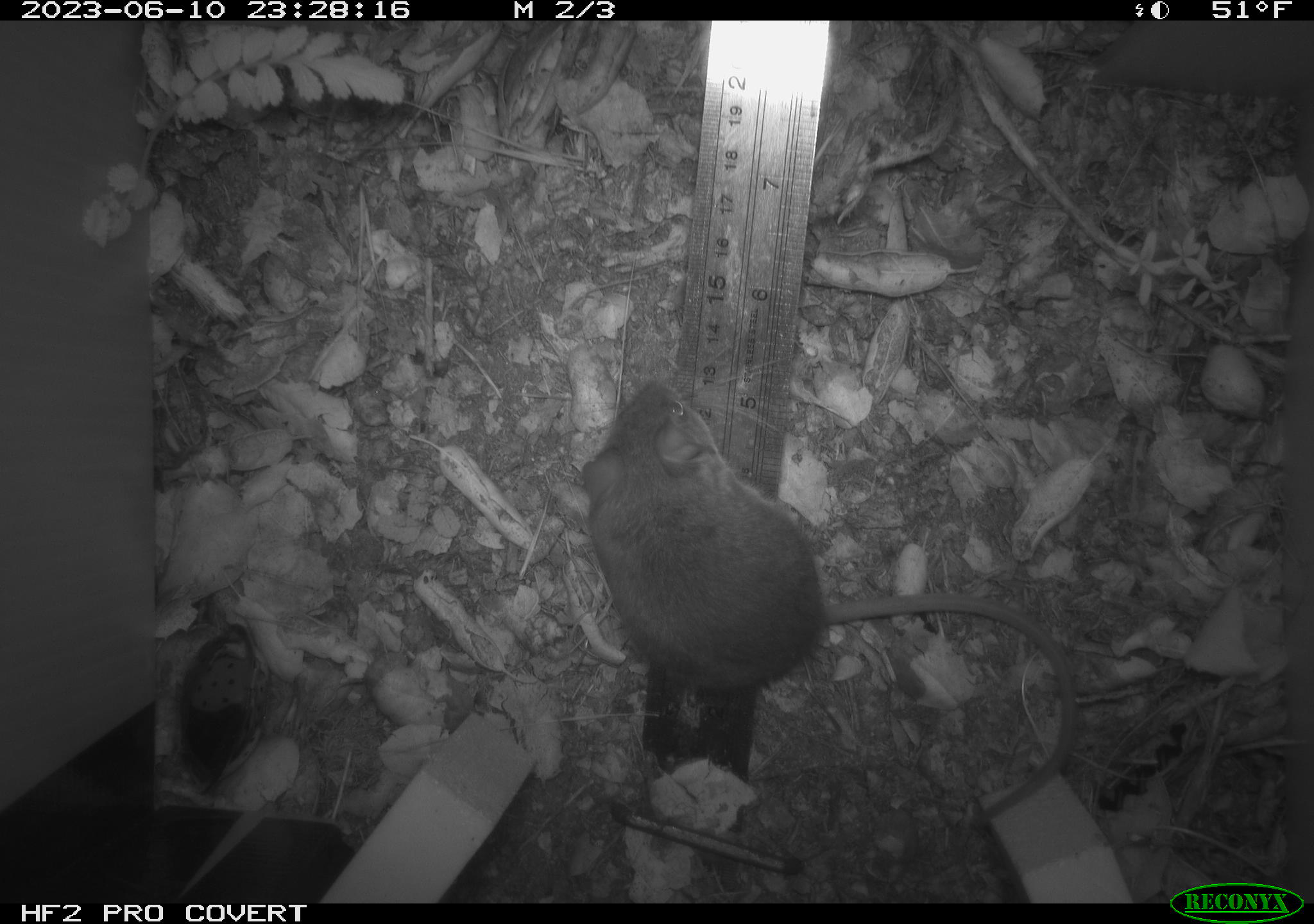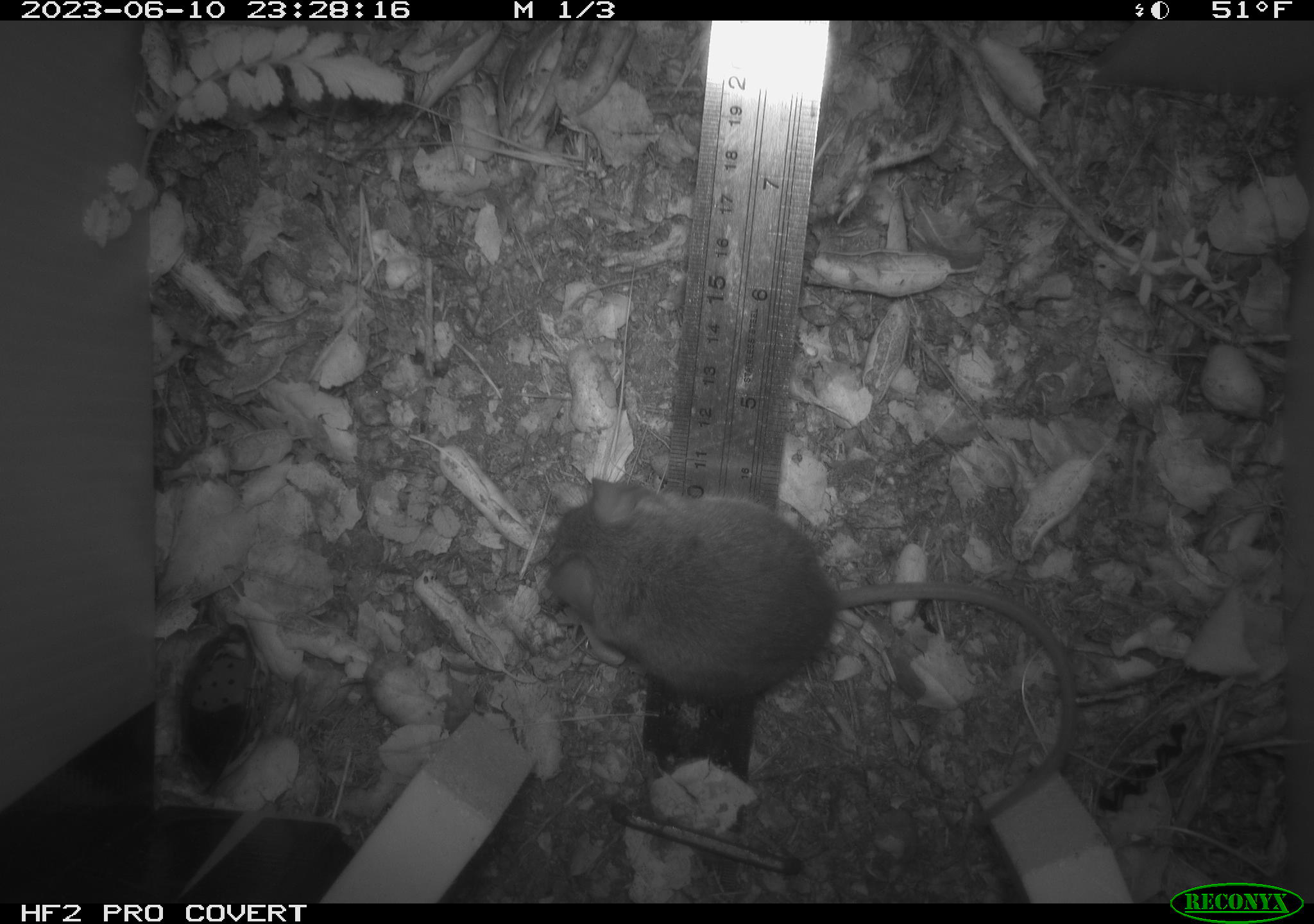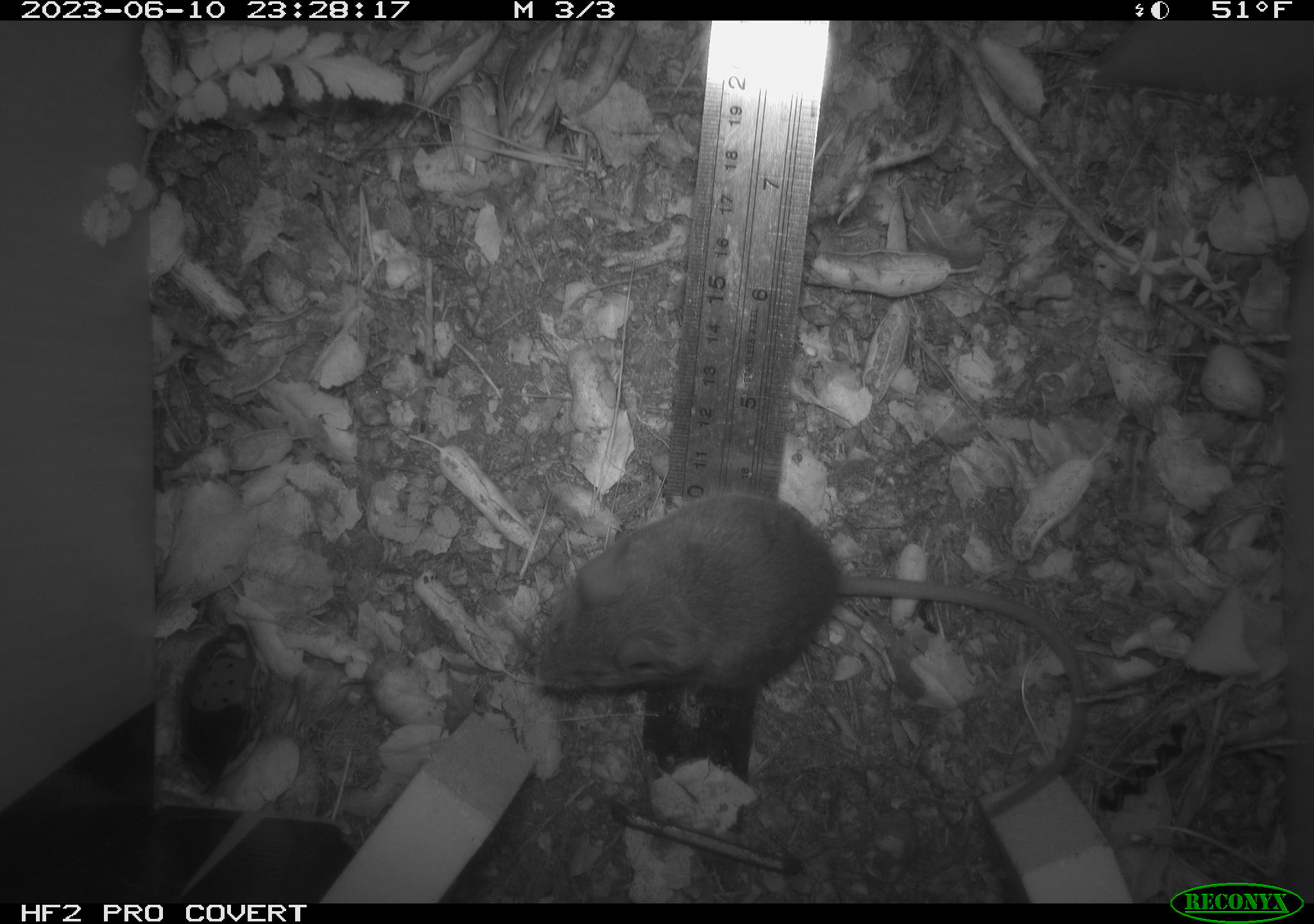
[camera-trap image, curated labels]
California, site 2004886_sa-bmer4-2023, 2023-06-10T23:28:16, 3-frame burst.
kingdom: Animalia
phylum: Chordata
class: Mammalia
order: Rodentia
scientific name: Rodentia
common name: mouse species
Mouse species (Rodentia).